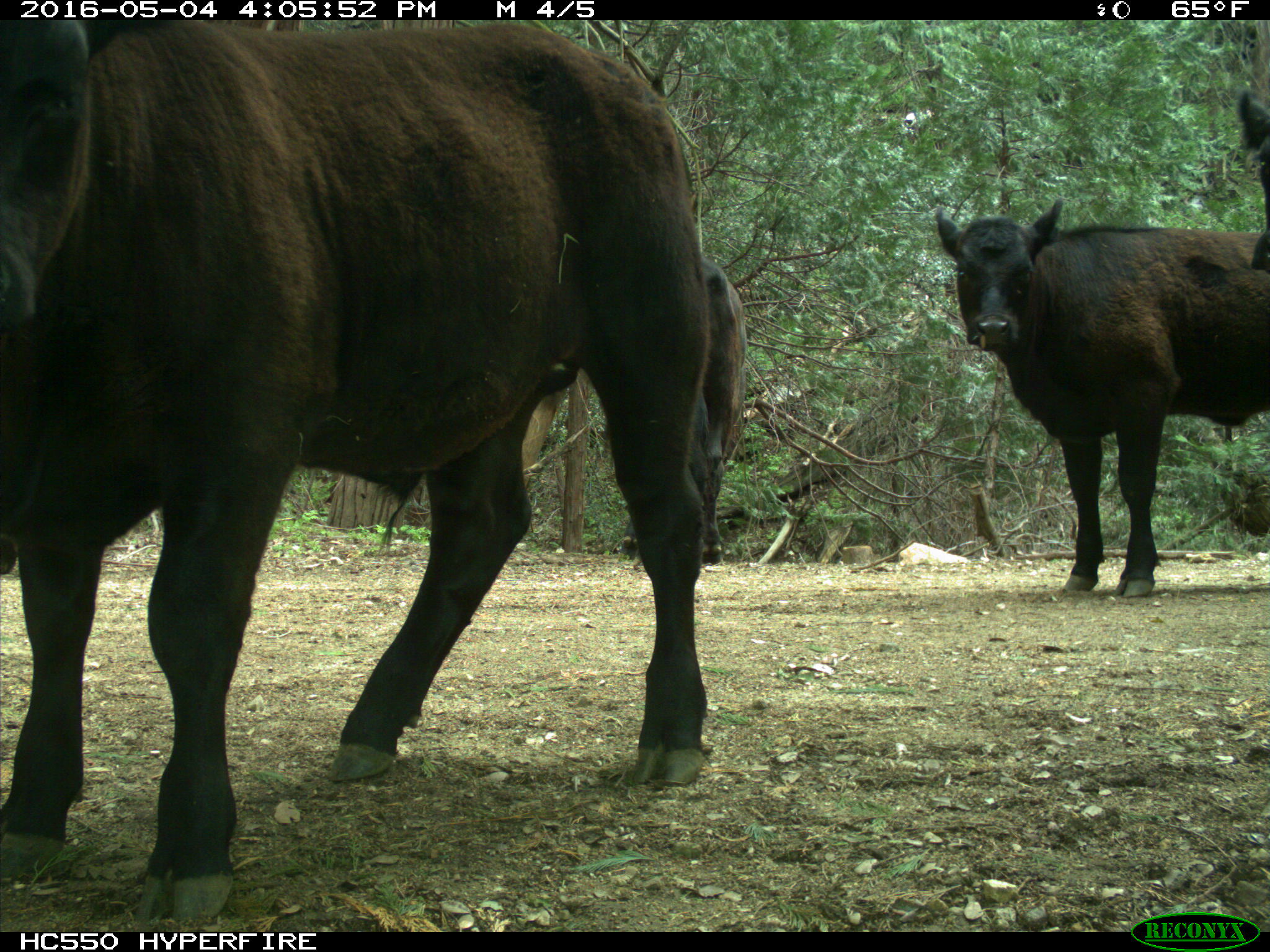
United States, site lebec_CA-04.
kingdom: Animalia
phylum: Chordata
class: Mammalia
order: Artiodactyla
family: Bovidae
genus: Bos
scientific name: Bos taurus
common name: domestic cow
Bos taurus (domestic cow).